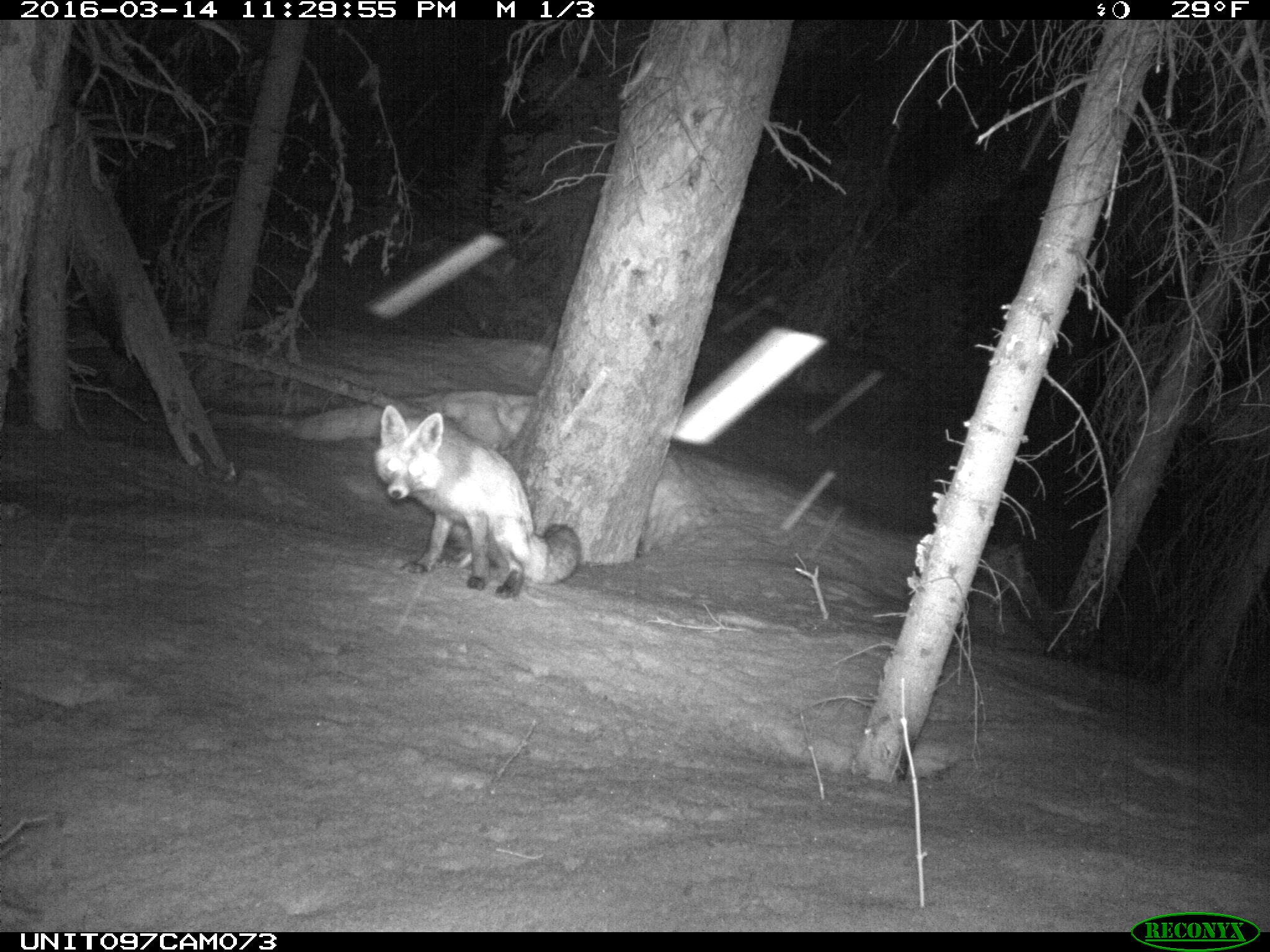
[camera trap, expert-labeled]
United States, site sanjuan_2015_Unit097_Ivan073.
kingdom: Animalia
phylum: Chordata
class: Mammalia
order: Carnivora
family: Canidae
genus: Vulpes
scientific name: Vulpes vulpes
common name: red fox